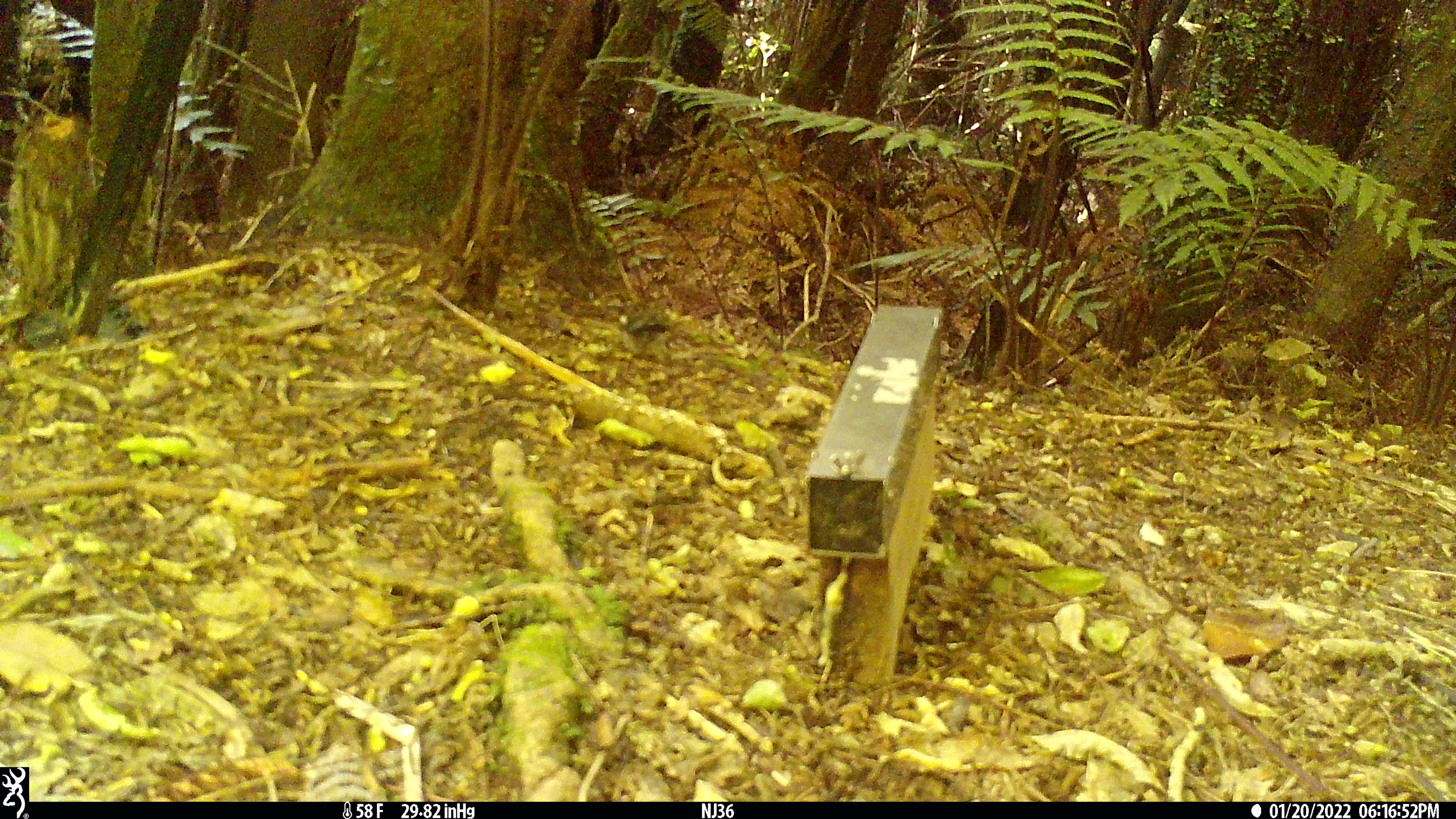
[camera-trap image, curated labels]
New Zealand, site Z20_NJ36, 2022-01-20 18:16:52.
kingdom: Animalia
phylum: Chordata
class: Aves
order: Passeriformes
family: Petroicidae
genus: Petroica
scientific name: Petroica macrocephala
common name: tomtit